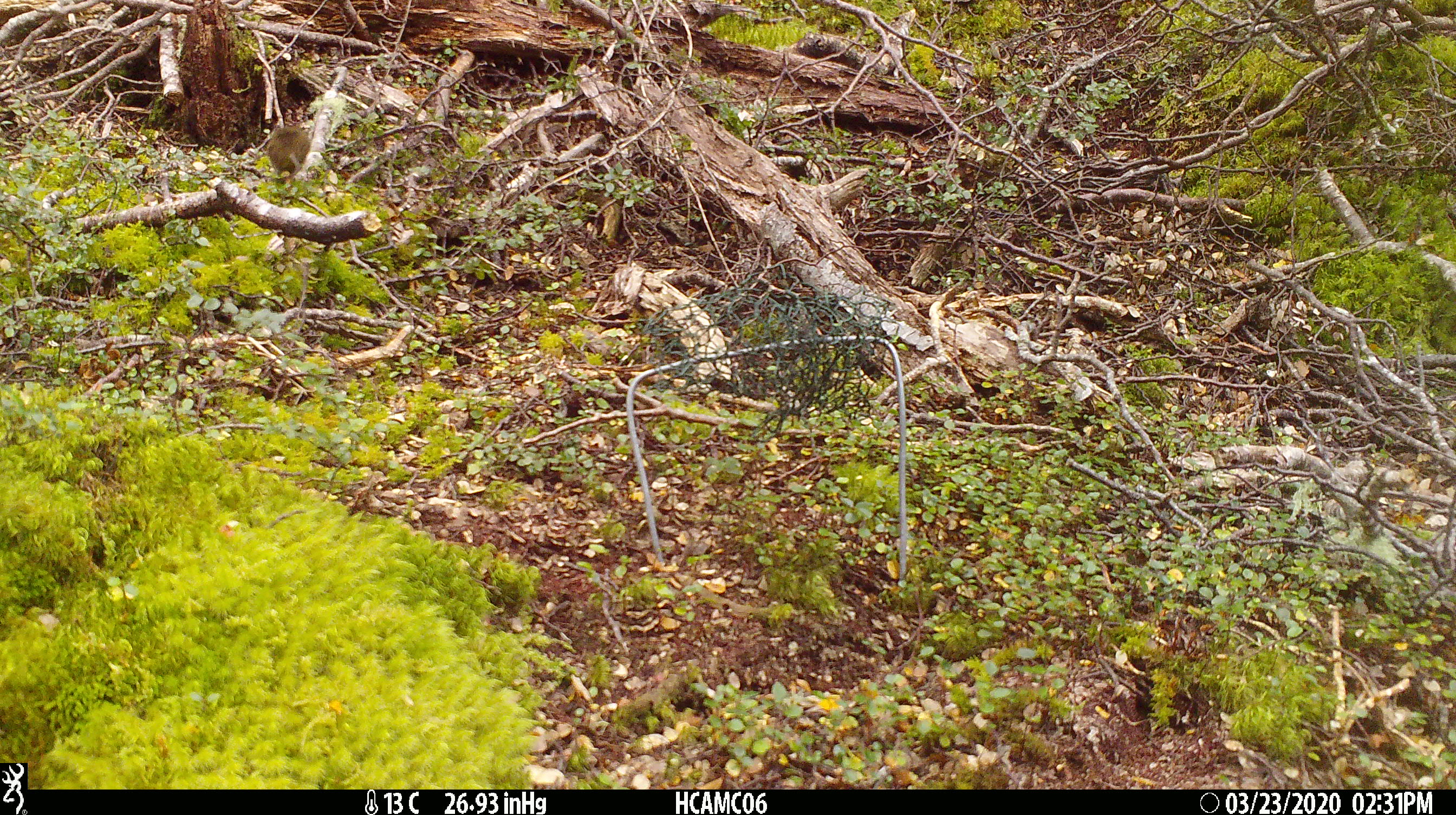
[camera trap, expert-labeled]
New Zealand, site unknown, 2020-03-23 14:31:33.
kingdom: Animalia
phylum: Chordata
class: Mammalia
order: Rodentia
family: Muridae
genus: Mus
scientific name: Mus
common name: mouse